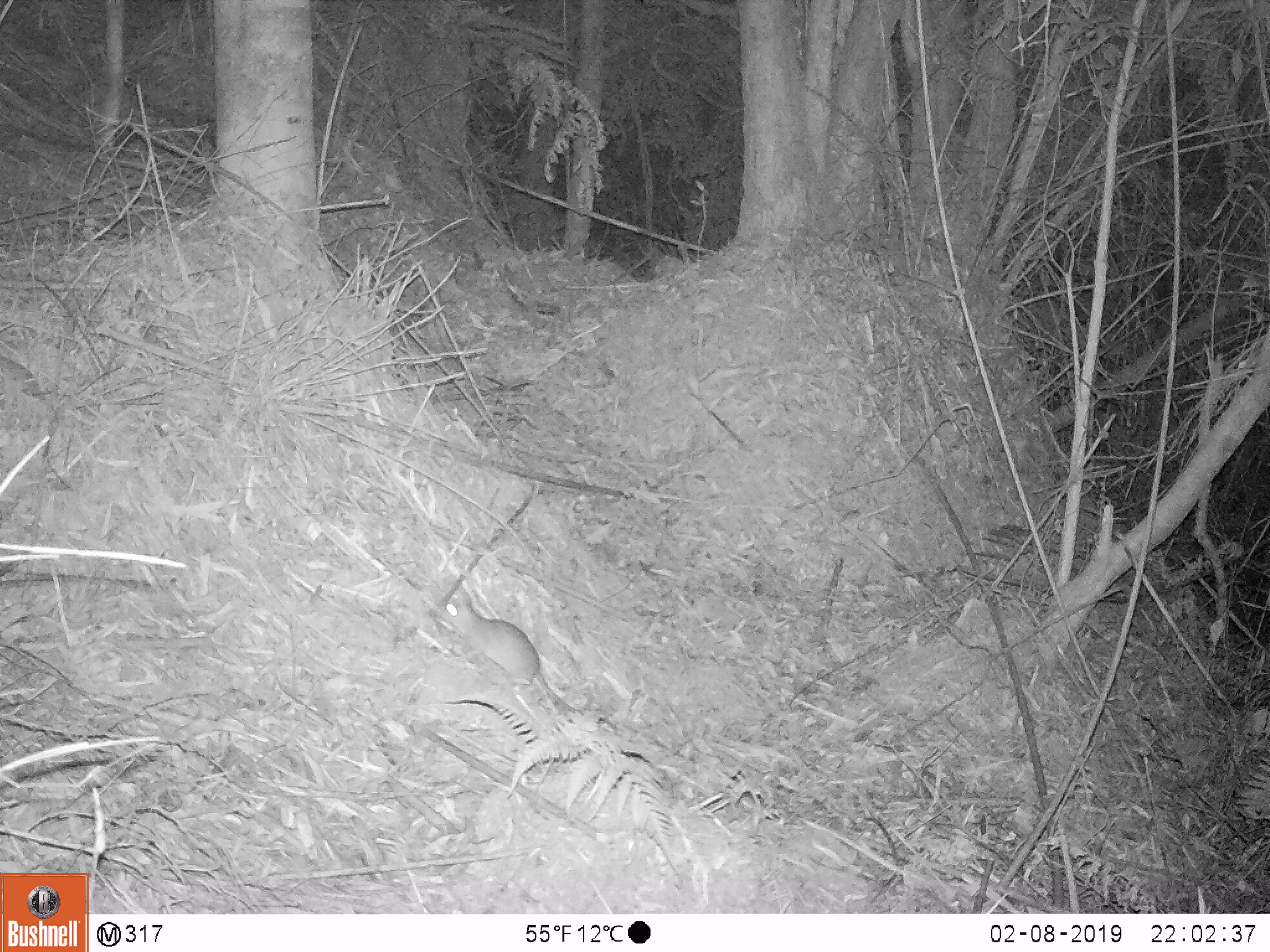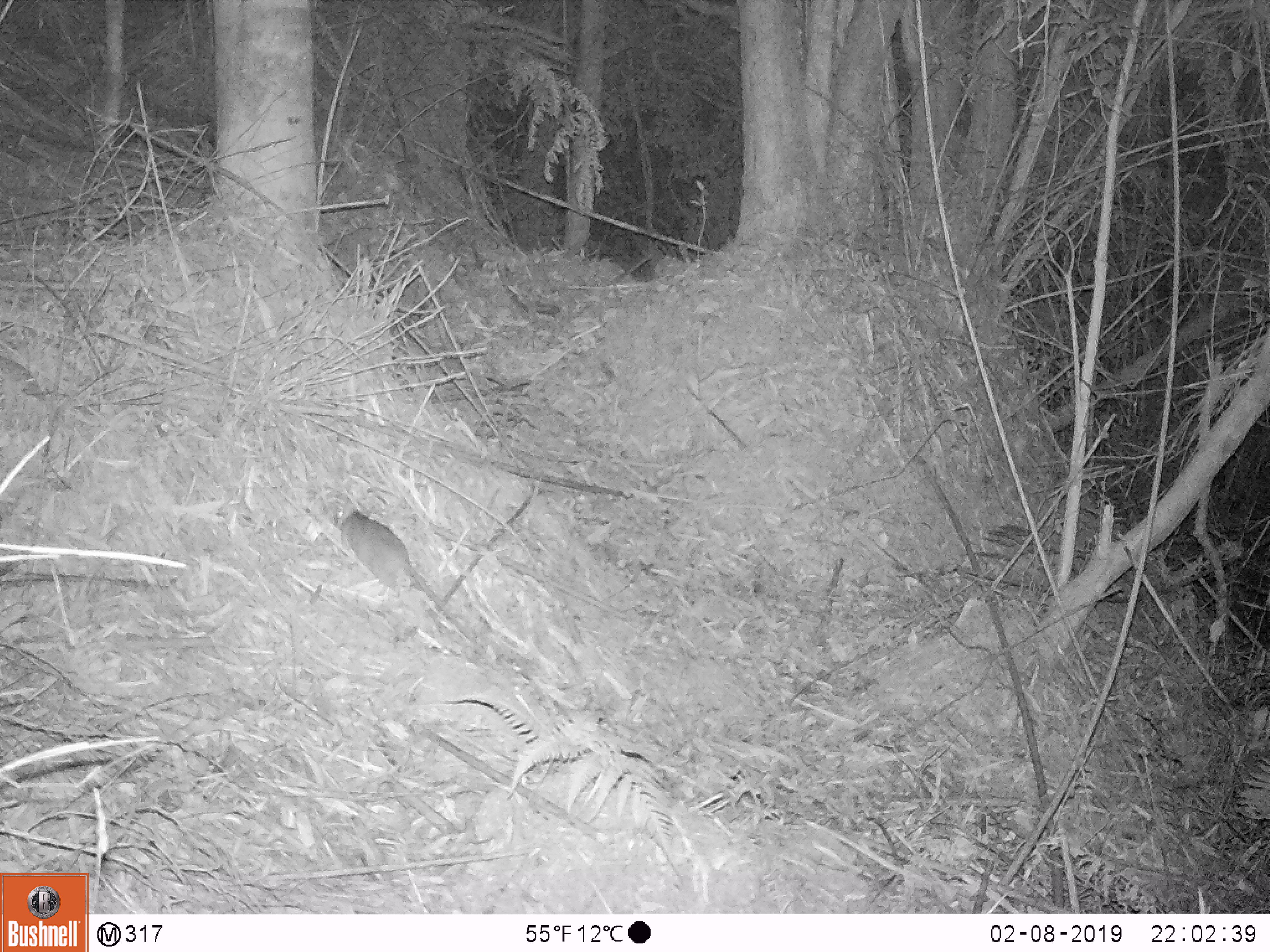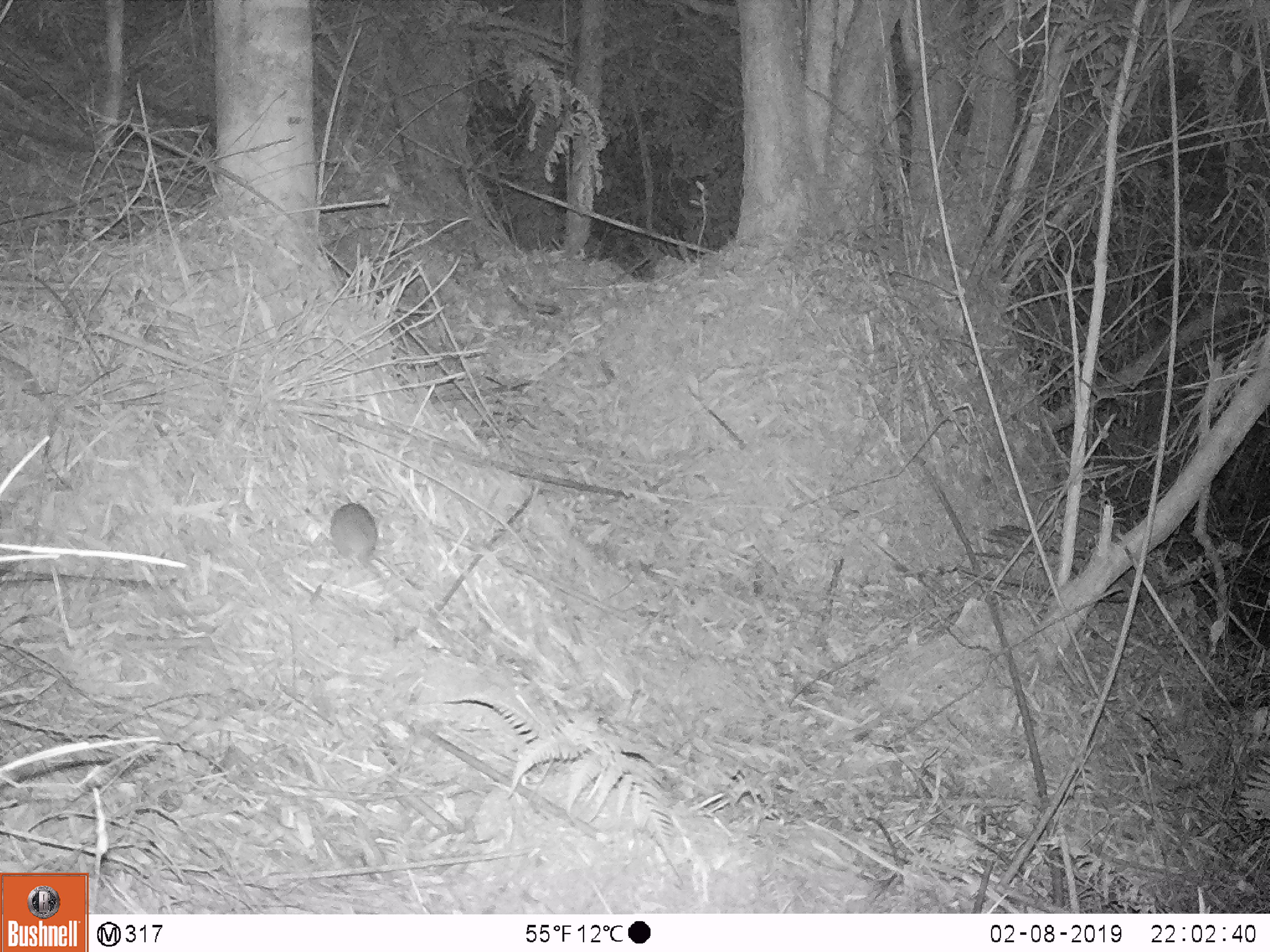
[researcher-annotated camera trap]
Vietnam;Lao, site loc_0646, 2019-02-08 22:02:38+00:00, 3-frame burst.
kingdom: Animalia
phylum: Chordata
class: Mammalia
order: Rodentia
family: Muridae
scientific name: Muridae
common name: old-world mice and rats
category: unidentified murid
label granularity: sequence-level